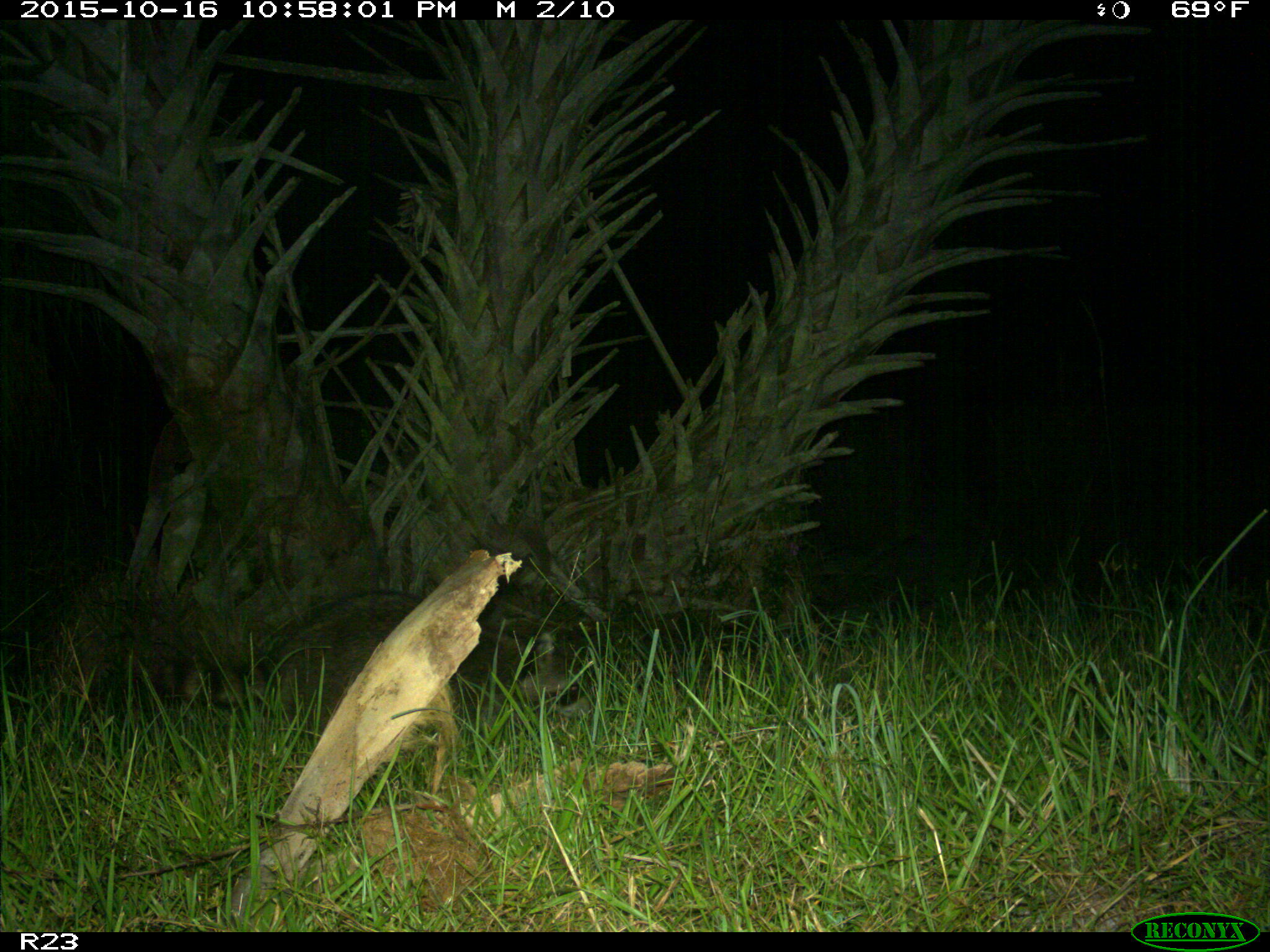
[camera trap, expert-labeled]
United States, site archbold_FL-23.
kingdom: Animalia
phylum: Chordata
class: Mammalia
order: Carnivora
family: Procyonidae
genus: Procyon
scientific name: Procyon lotor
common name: common raccoon